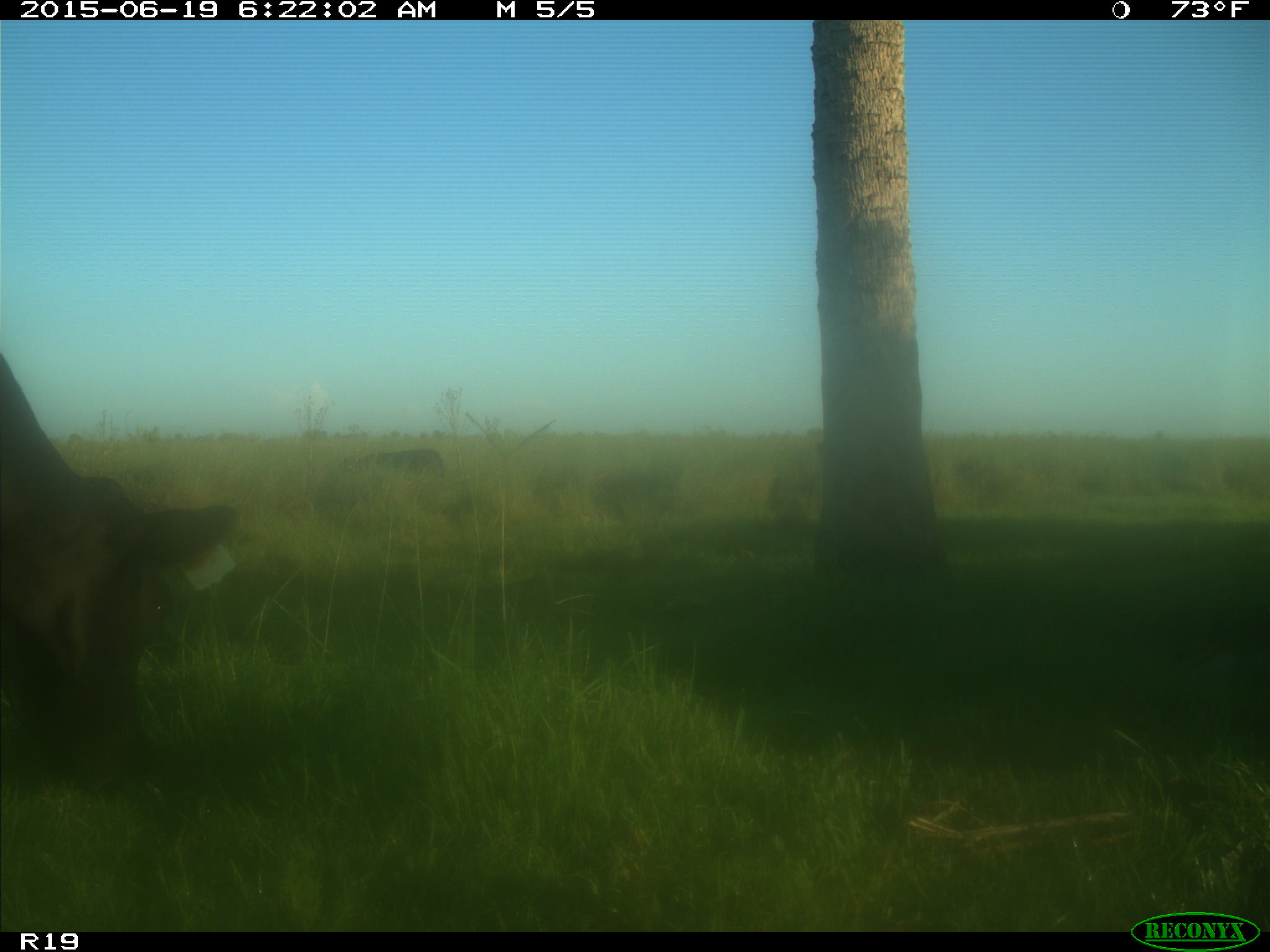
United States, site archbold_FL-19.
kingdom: Animalia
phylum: Chordata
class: Mammalia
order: Artiodactyla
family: Bovidae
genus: Bos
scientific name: Bos taurus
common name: domestic cow